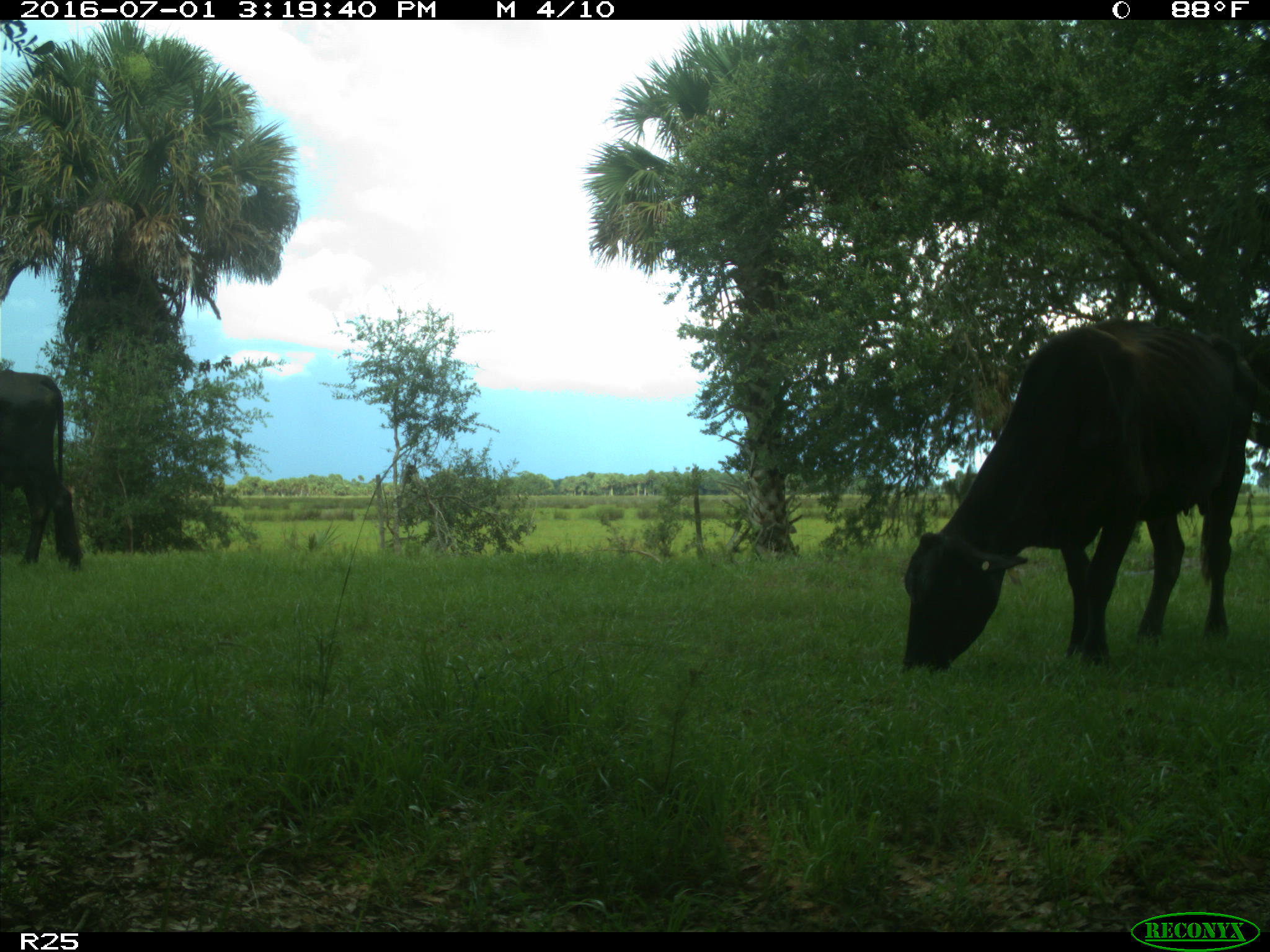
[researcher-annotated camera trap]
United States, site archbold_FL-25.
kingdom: Animalia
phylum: Chordata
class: Mammalia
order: Artiodactyla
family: Bovidae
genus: Bos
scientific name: Bos taurus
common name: domestic cow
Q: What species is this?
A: Bos taurus (domestic cow).